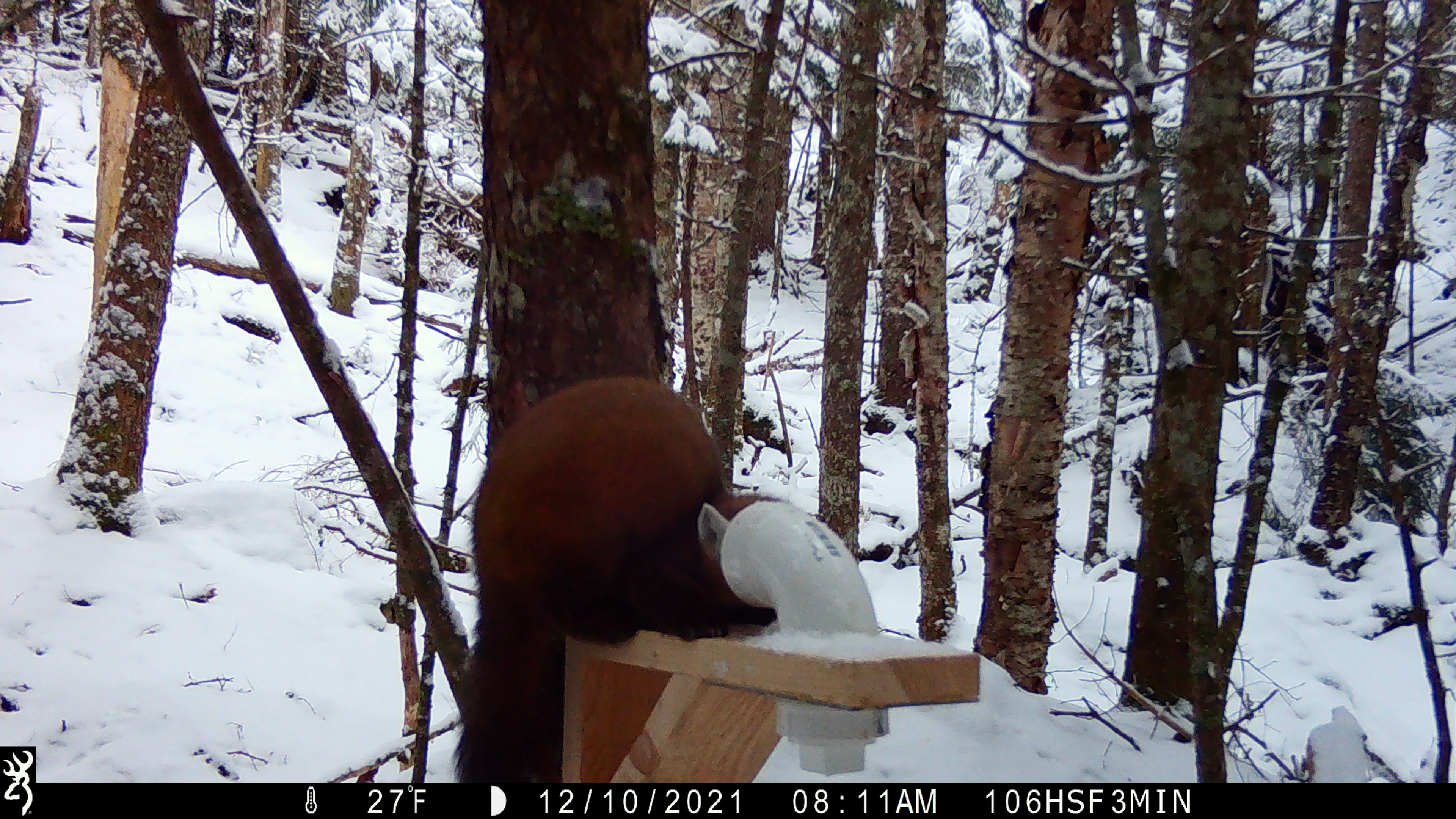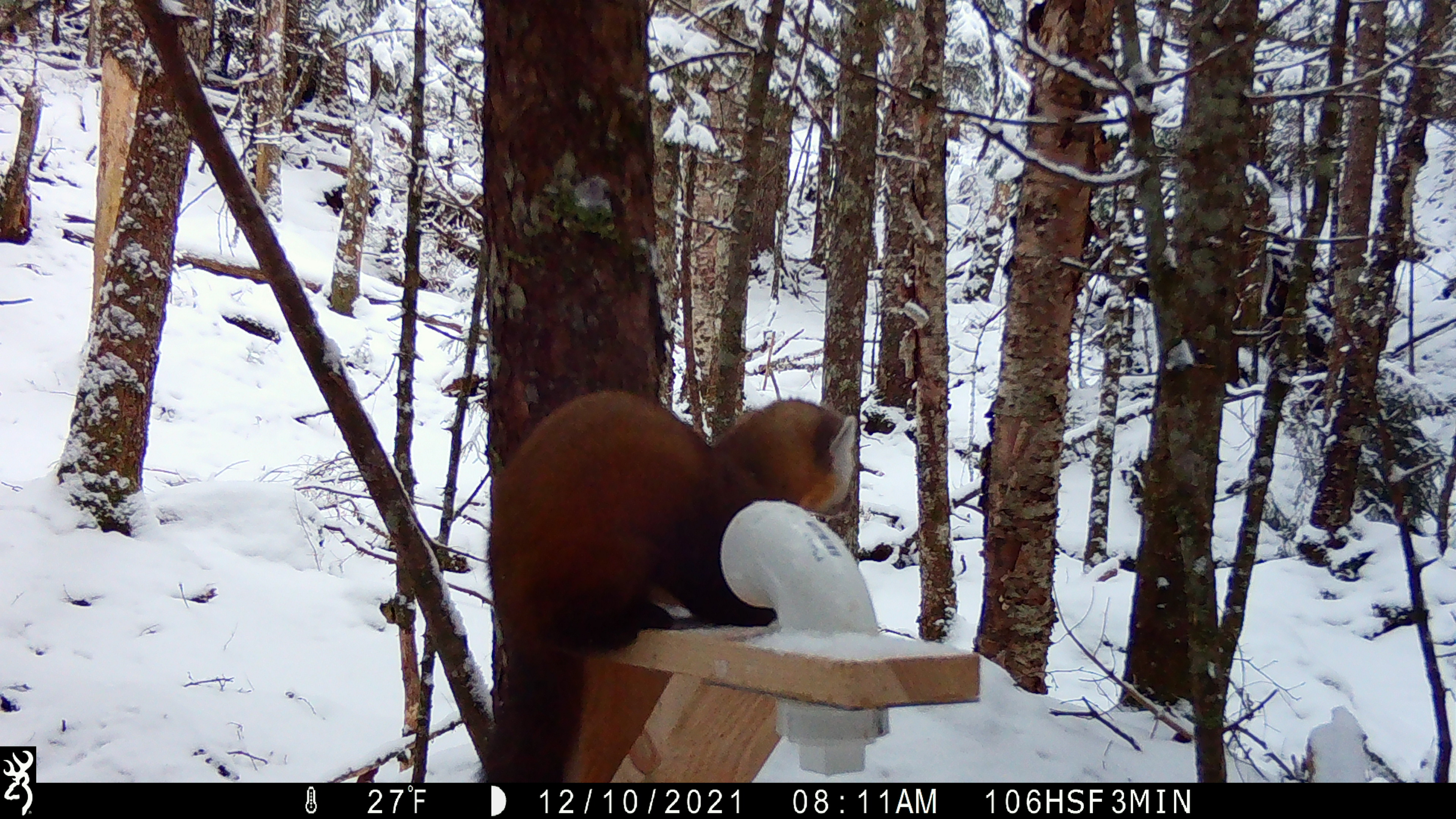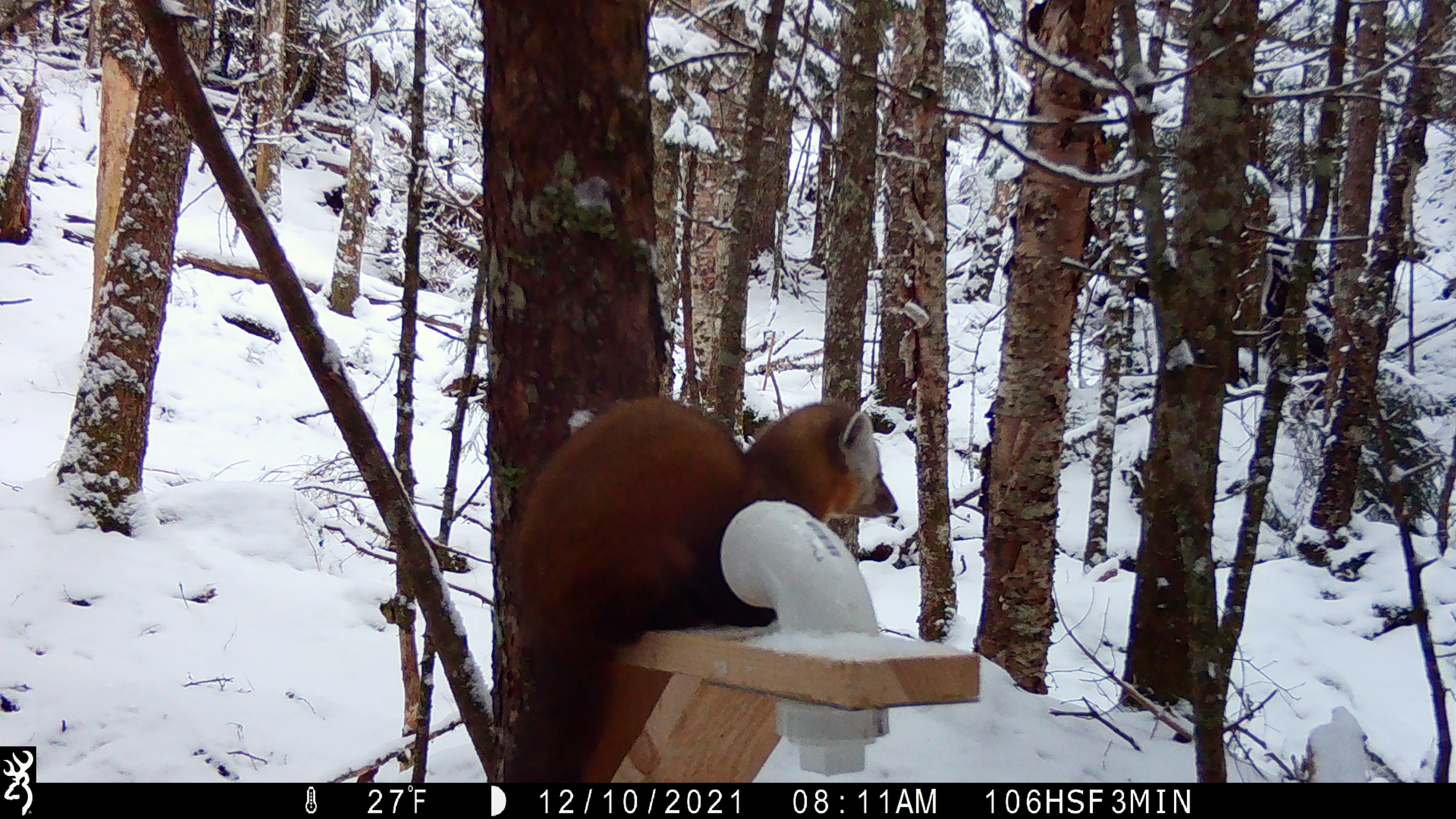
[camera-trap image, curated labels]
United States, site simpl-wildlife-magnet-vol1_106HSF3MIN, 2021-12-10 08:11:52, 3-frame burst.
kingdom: Animalia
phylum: Chordata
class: Mammalia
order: Carnivora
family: Mustelidae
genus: Martes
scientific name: Martes americana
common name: american marten